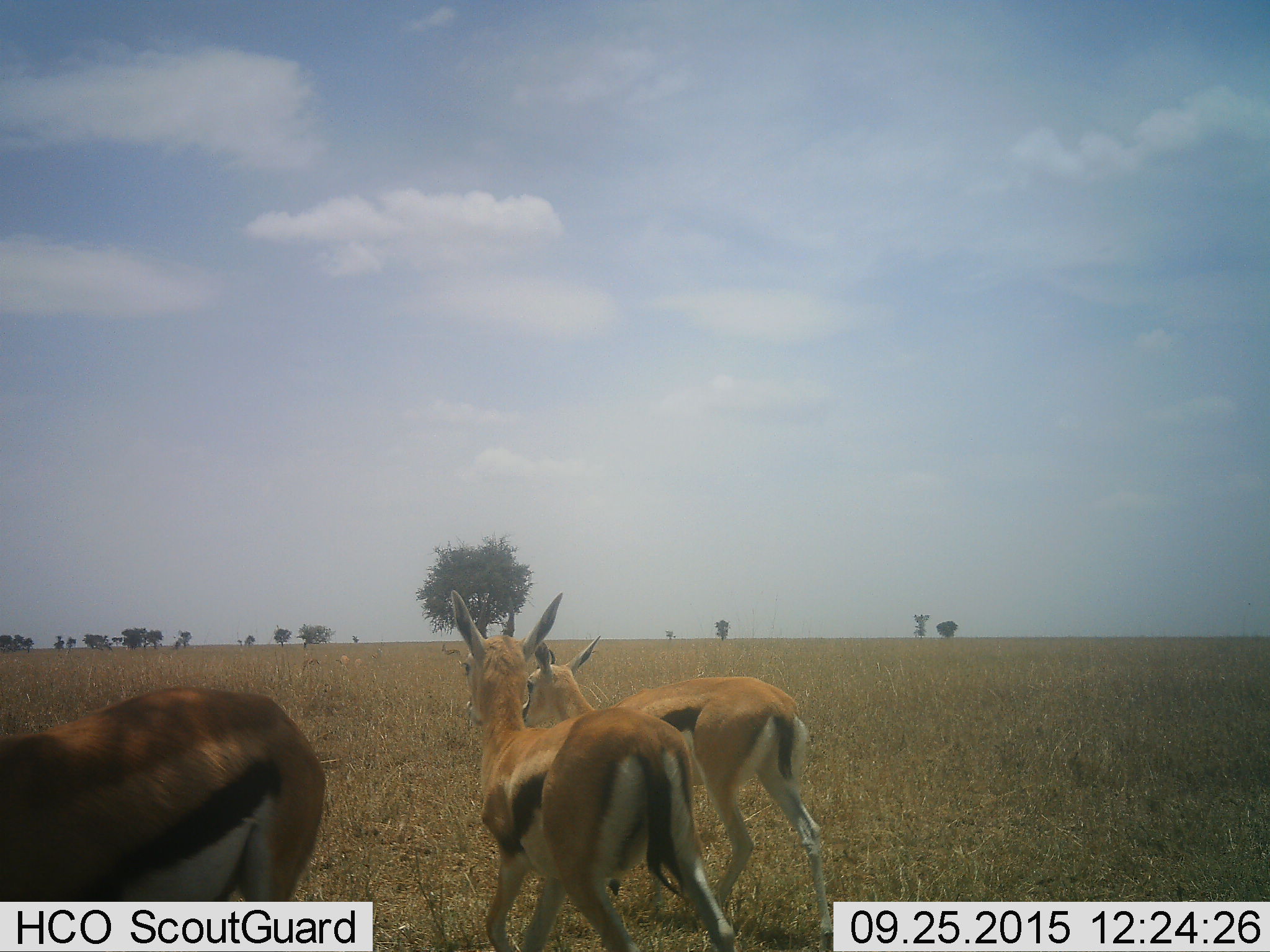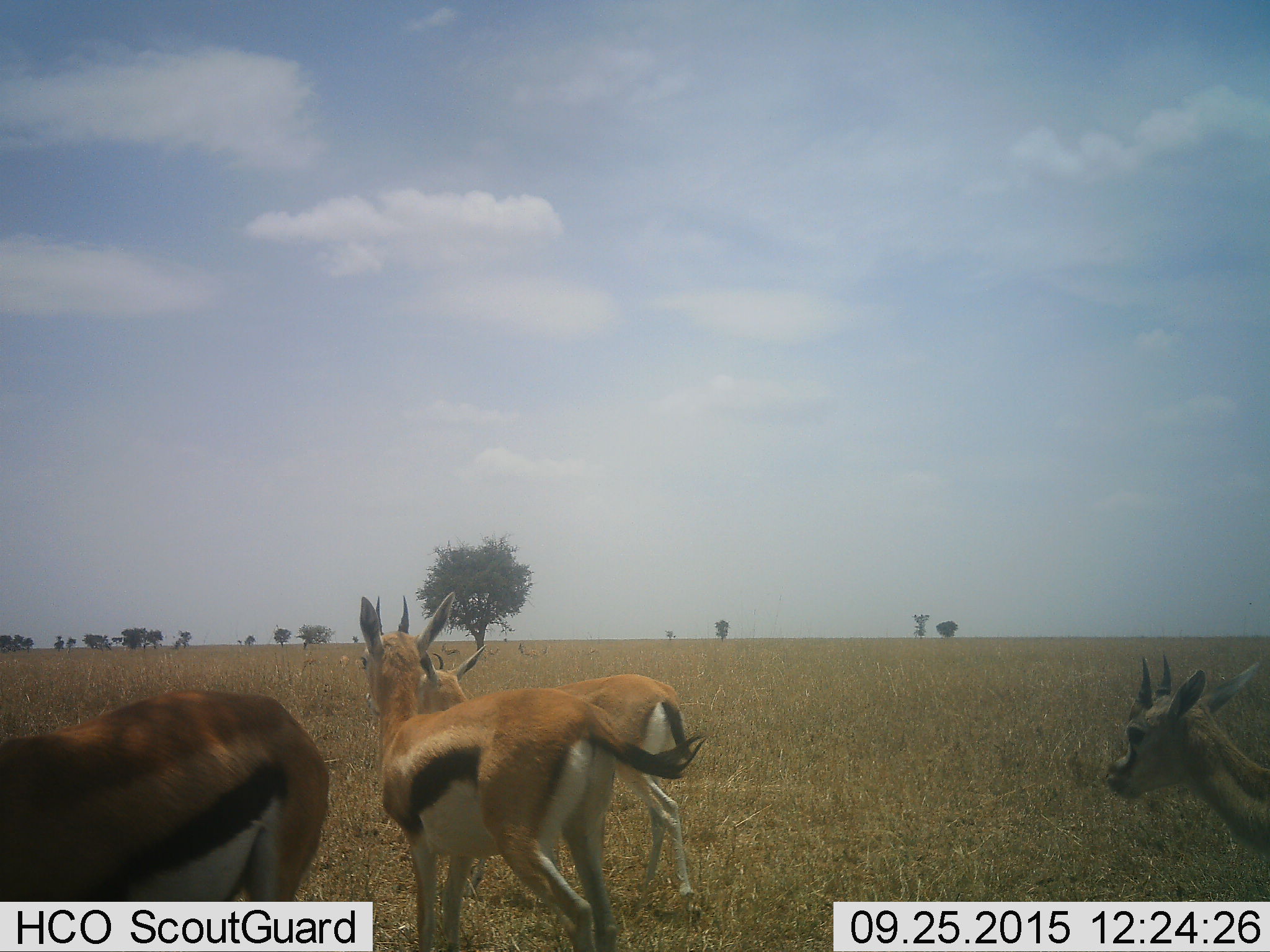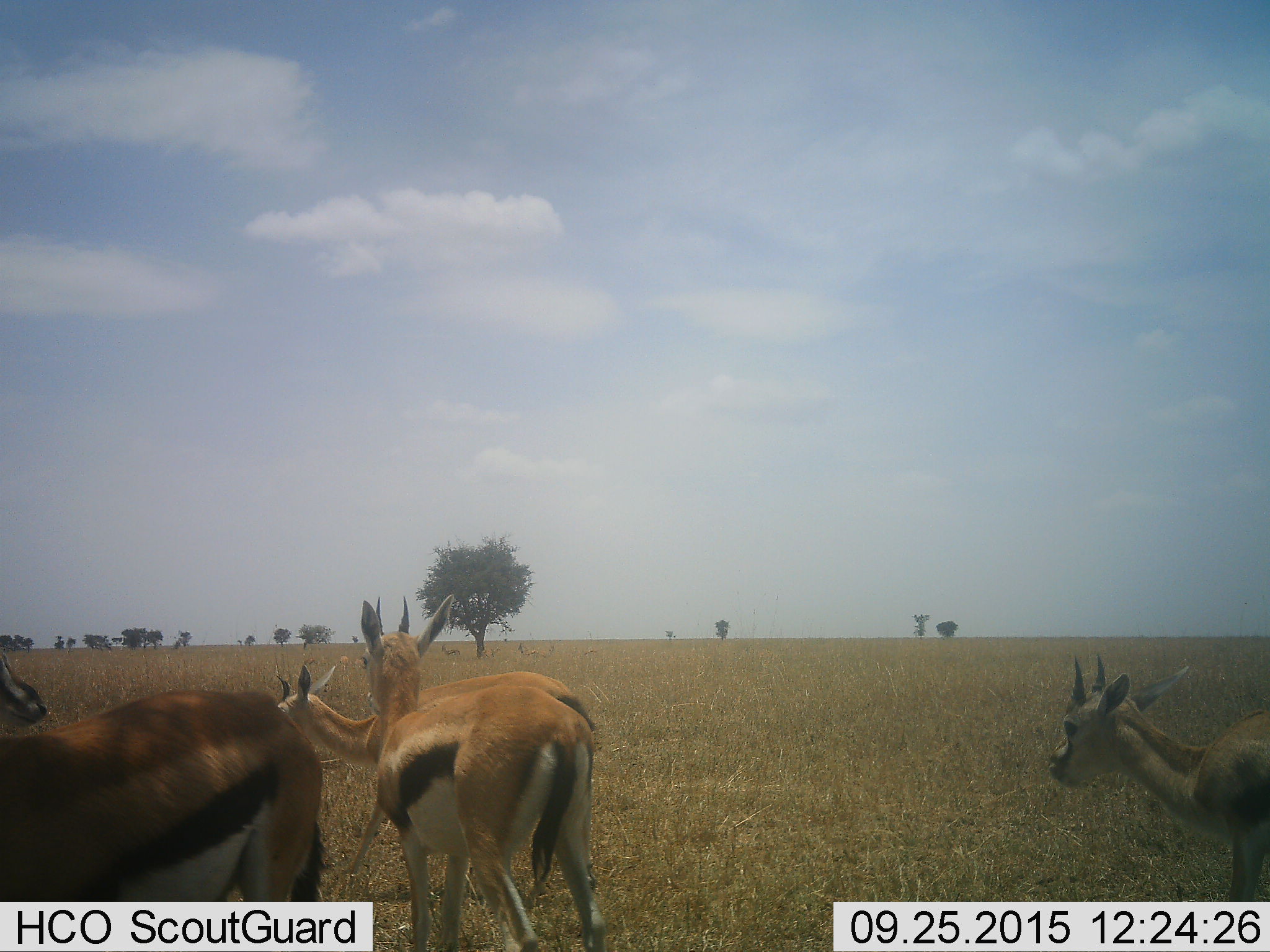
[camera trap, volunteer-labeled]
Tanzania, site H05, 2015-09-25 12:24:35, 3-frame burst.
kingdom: Animalia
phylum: Chordata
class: Mammalia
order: Artiodactyla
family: Bovidae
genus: Eudorcas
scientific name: Eudorcas thomsonii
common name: thomson's gazelle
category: gazellethomsons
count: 4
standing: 40%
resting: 10%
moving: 90%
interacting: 0%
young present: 20%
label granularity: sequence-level